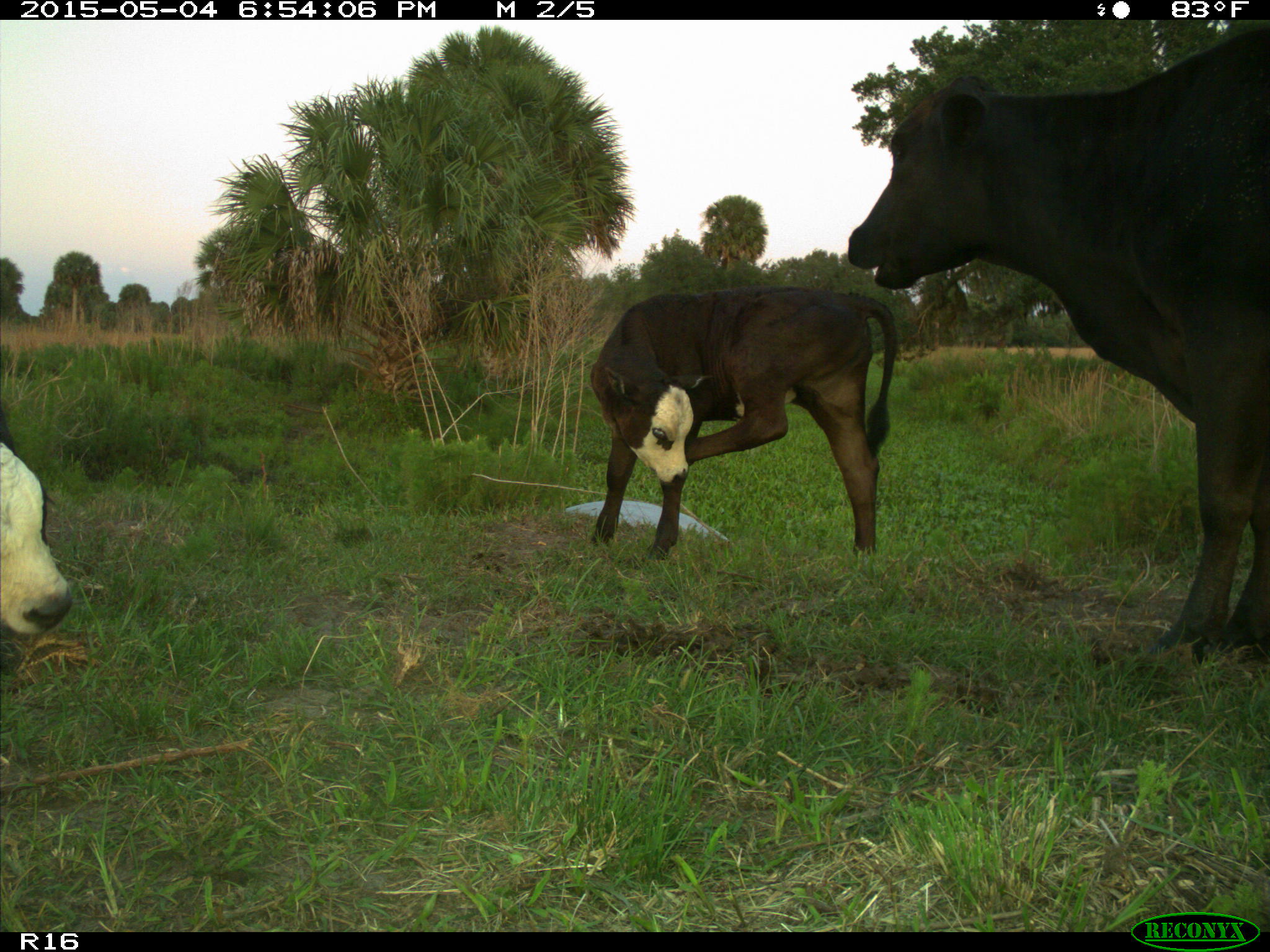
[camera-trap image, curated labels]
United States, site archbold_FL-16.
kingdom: Animalia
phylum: Chordata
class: Mammalia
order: Artiodactyla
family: Bovidae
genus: Bos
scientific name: Bos taurus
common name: domestic cow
Bos taurus (domestic cow).